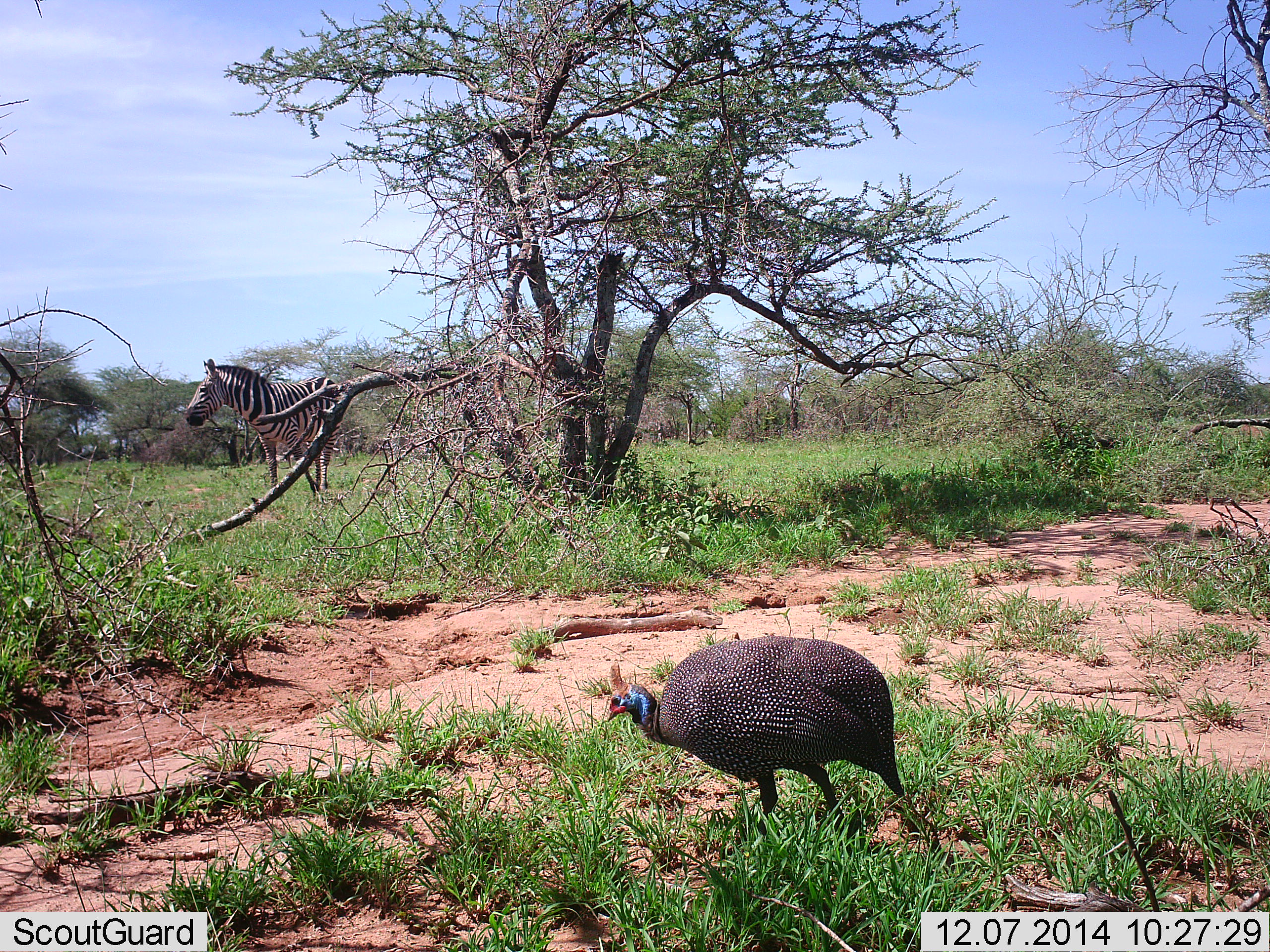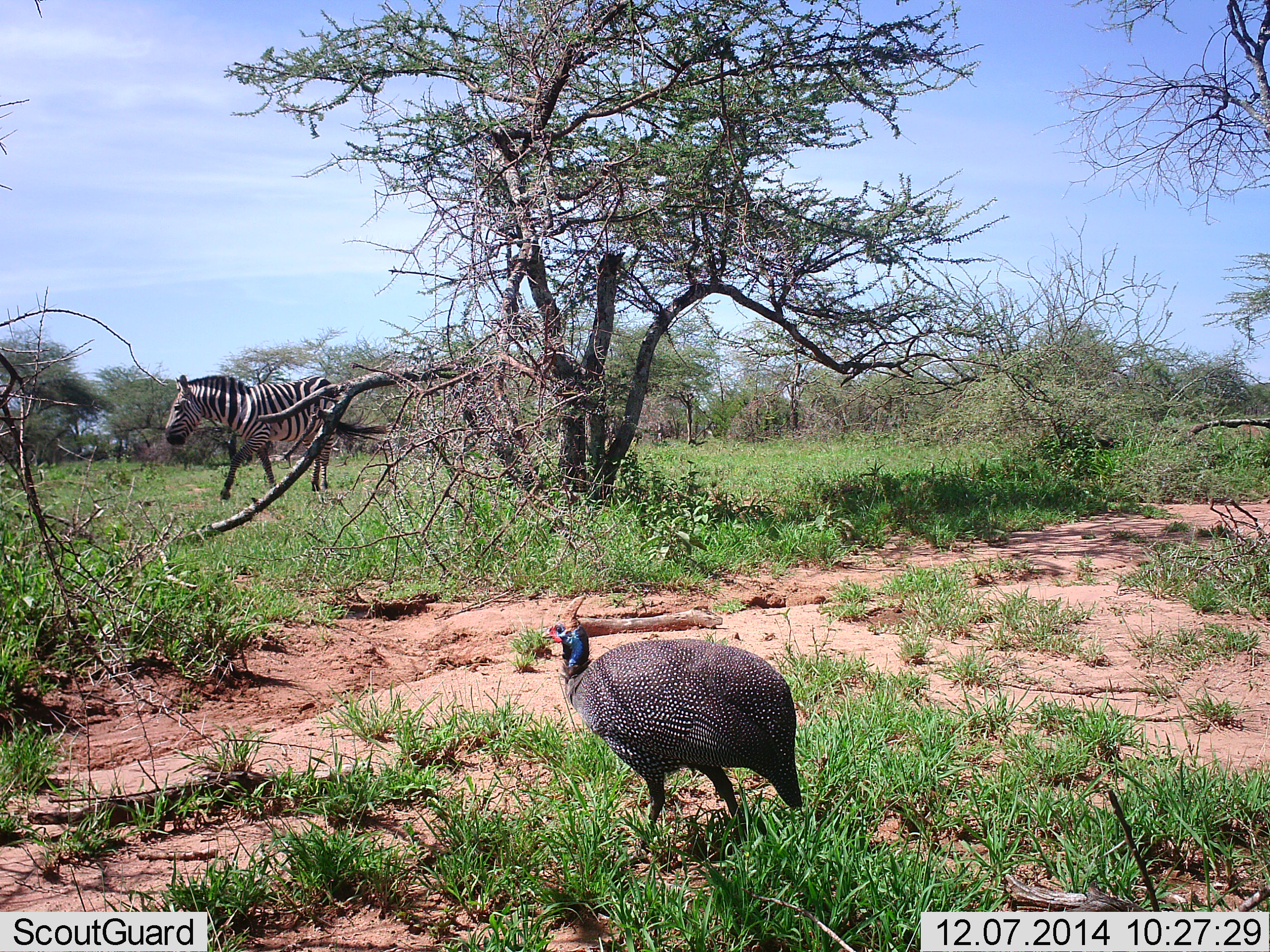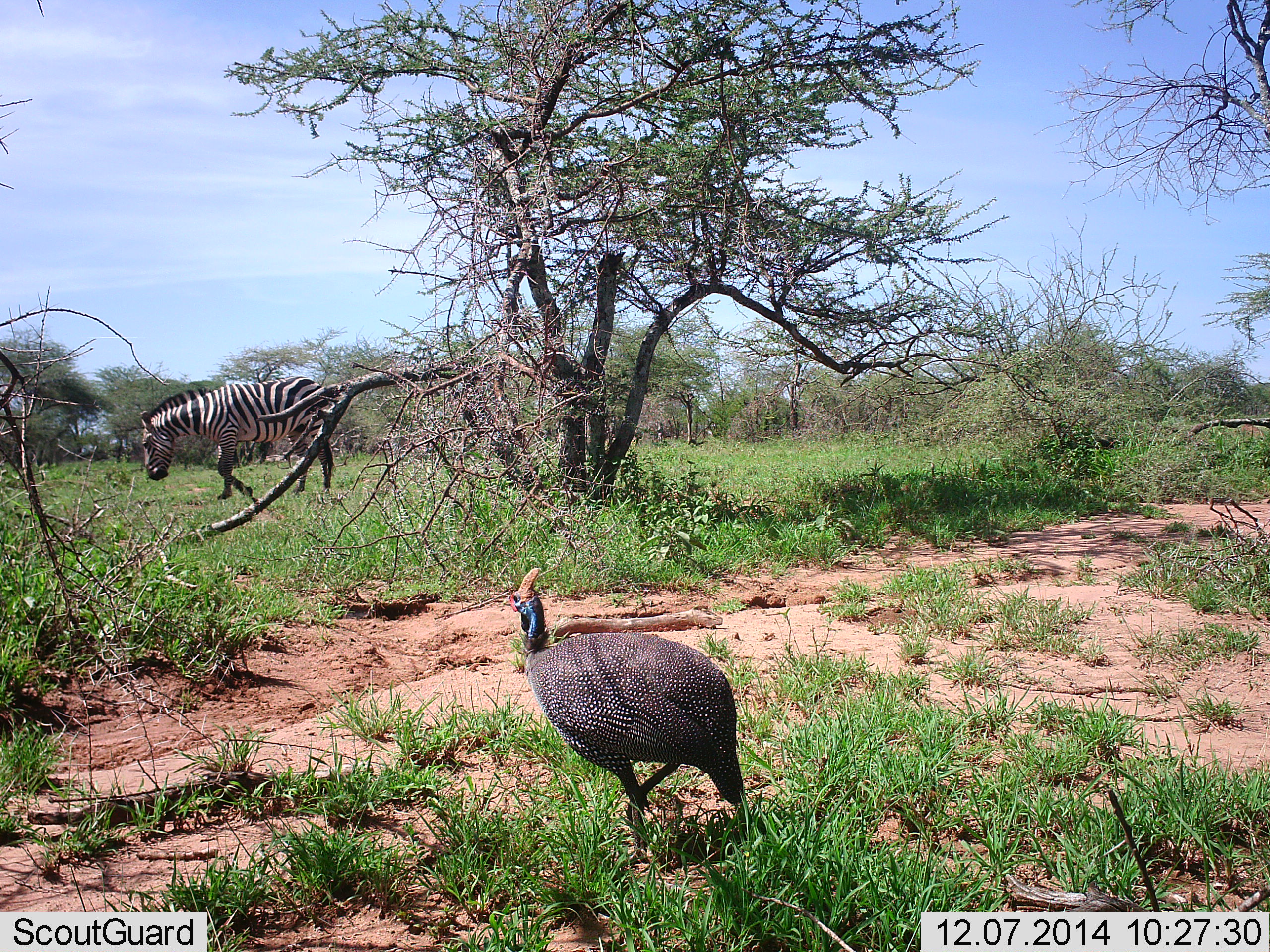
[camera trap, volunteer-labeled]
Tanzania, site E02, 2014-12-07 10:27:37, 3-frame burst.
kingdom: Animalia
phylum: Chordata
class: Aves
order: Galliformes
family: Numididae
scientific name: Numididae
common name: guinea fowl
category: guineafowl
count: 1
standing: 20%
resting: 0%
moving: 80%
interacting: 0%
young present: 0%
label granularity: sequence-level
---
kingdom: Animalia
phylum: Chordata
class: Mammalia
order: Perissodactyla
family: Equidae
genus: Equus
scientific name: Equus quagga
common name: plains zebra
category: zebra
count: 1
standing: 9%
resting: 0%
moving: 91%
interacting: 0%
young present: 0%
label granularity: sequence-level